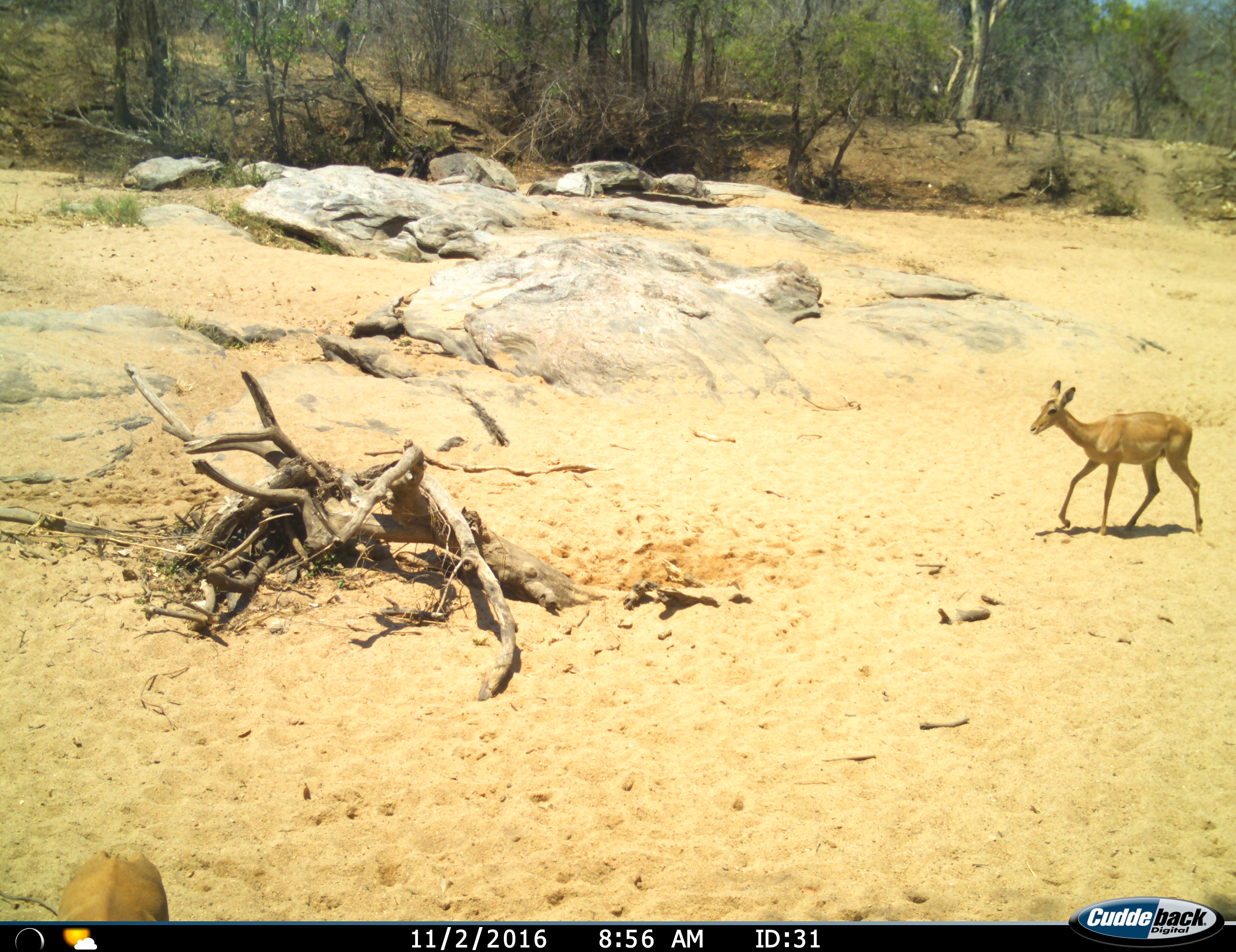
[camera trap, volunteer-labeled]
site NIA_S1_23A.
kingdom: Animalia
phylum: Chordata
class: Mammalia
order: Artiodactyla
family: Bovidae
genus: Aepyceros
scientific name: Aepyceros melampus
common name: impala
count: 2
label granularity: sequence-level